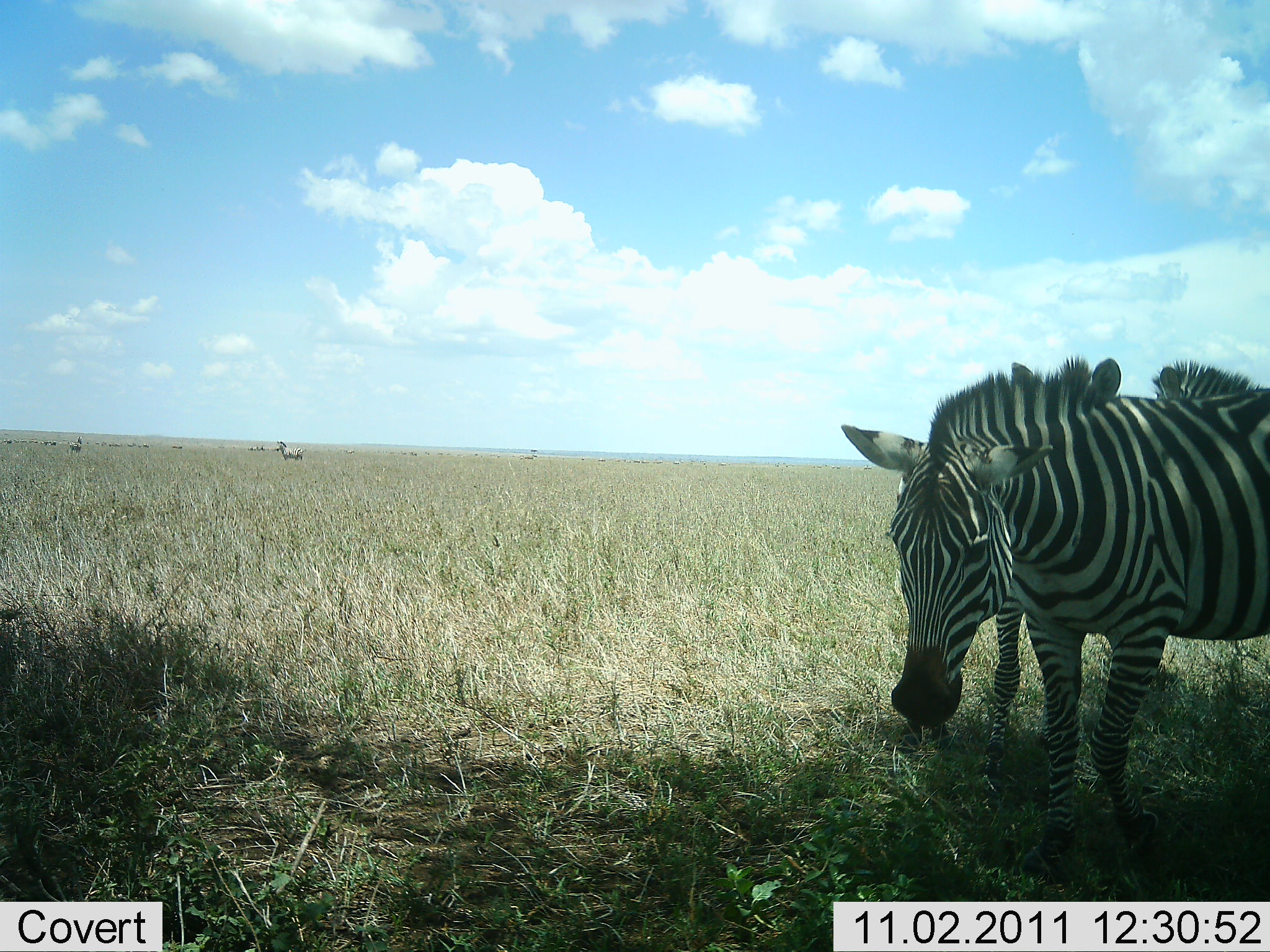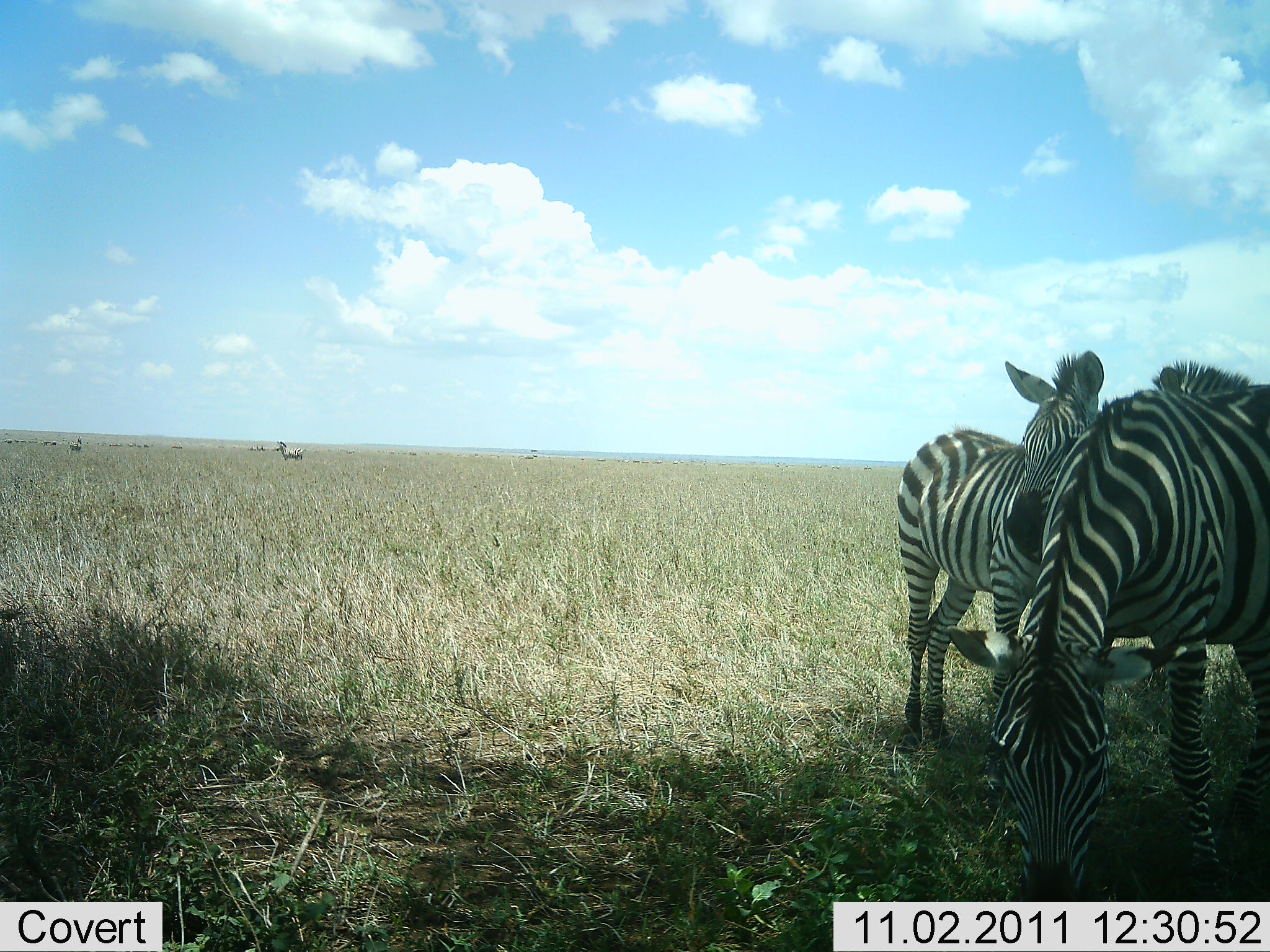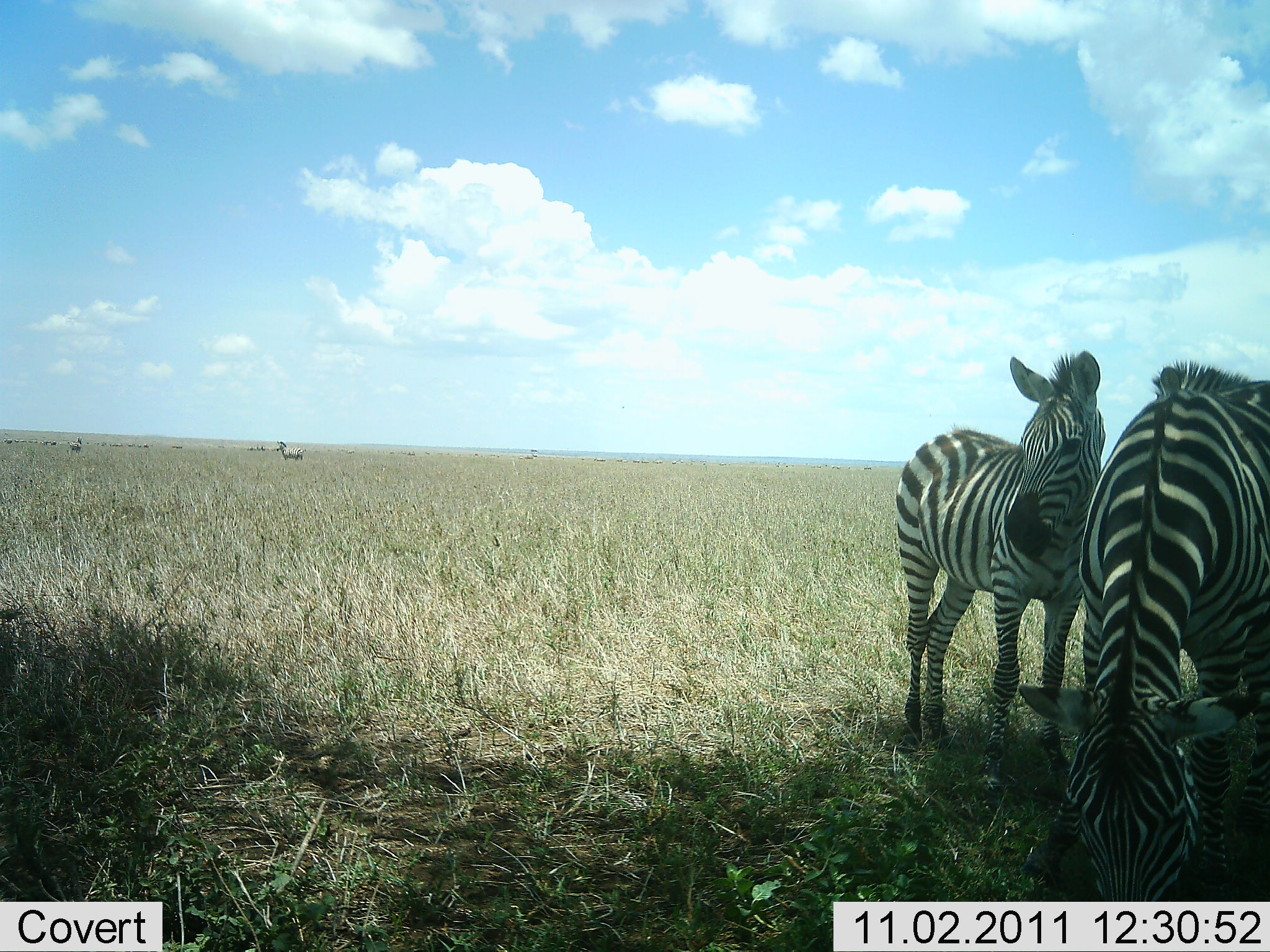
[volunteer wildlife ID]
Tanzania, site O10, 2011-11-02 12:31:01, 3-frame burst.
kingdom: Animalia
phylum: Chordata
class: Mammalia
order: Perissodactyla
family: Equidae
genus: Equus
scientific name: Equus quagga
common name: plains zebra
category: zebra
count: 3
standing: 64%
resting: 9%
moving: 27%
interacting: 9%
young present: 0%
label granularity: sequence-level